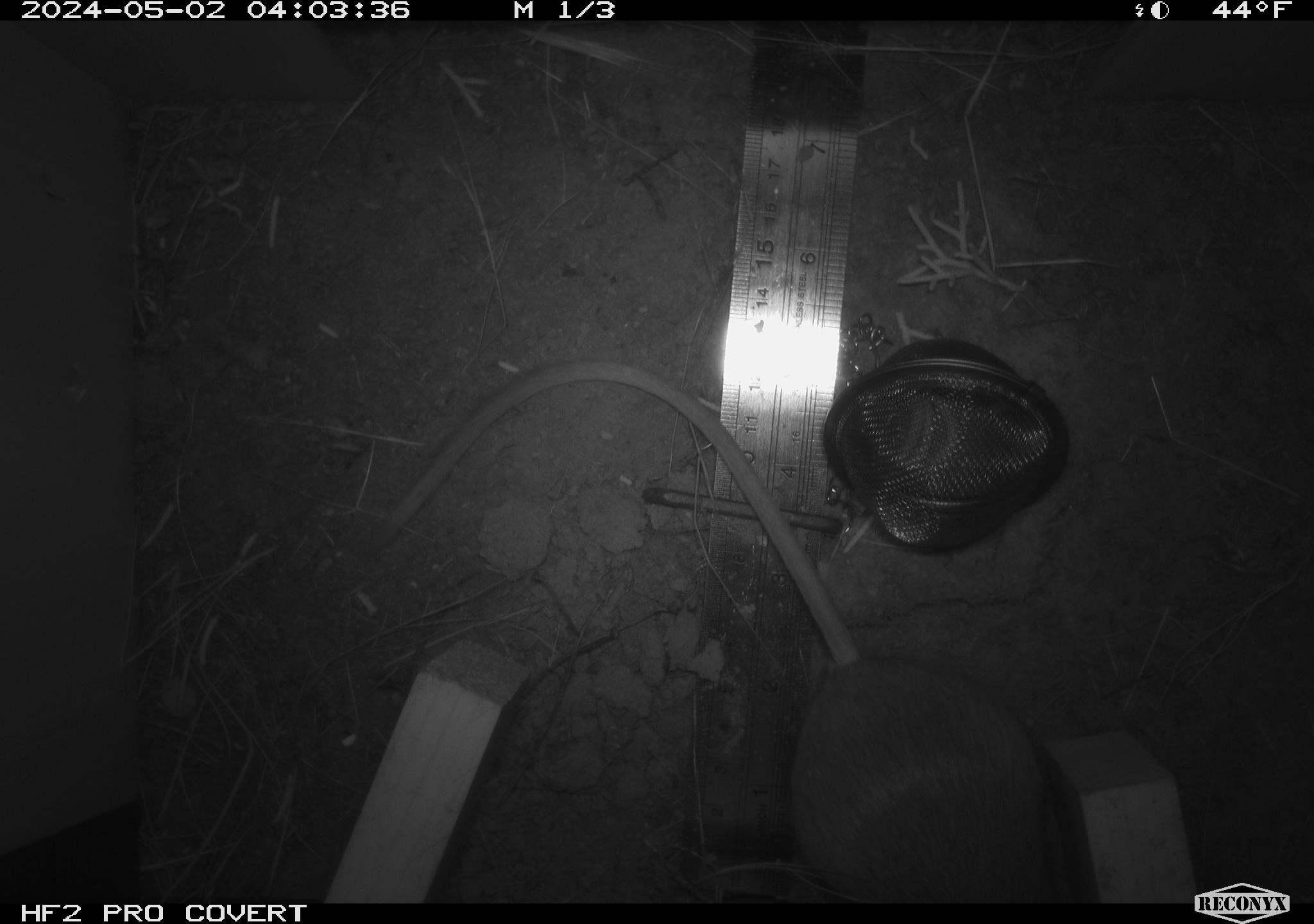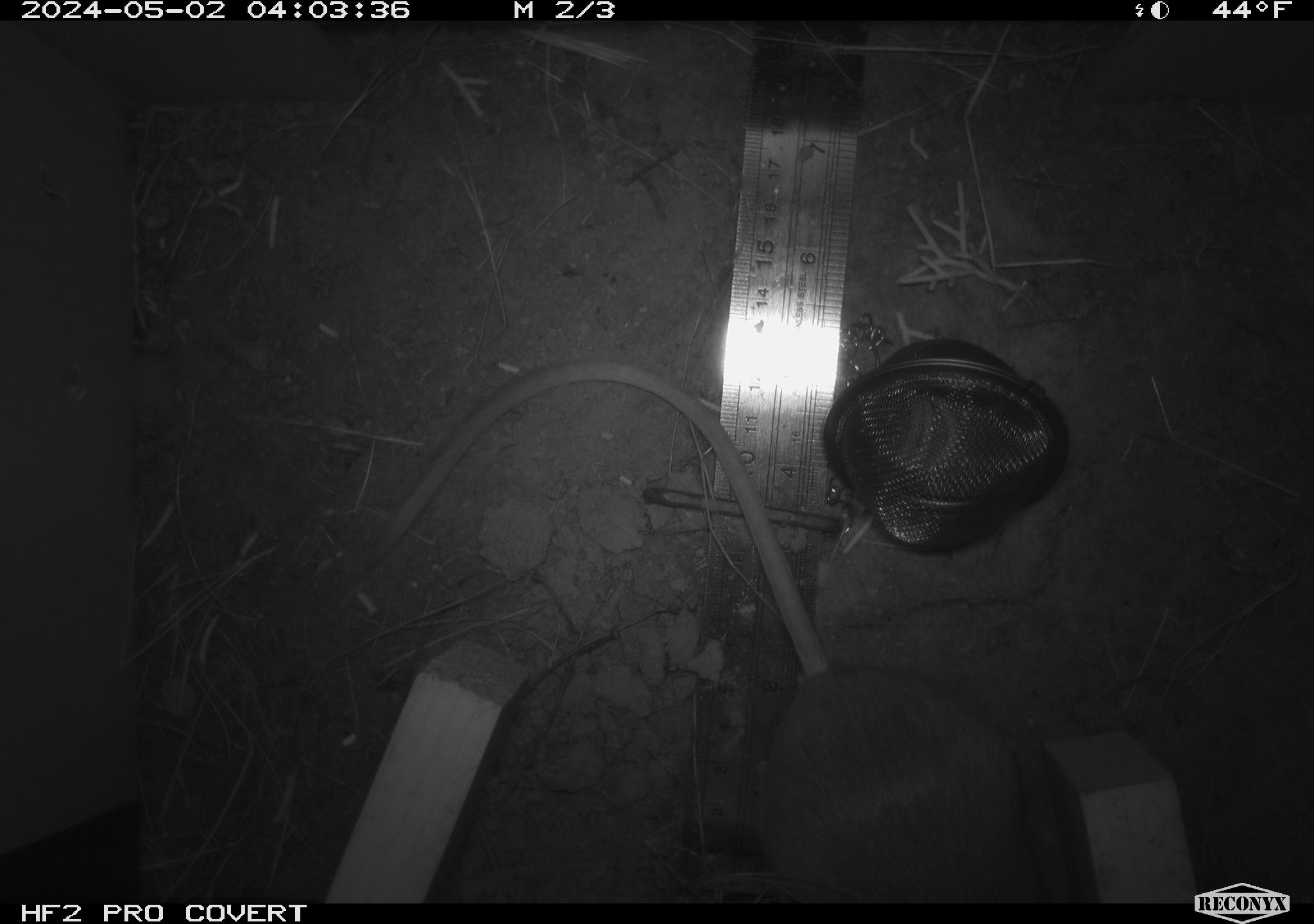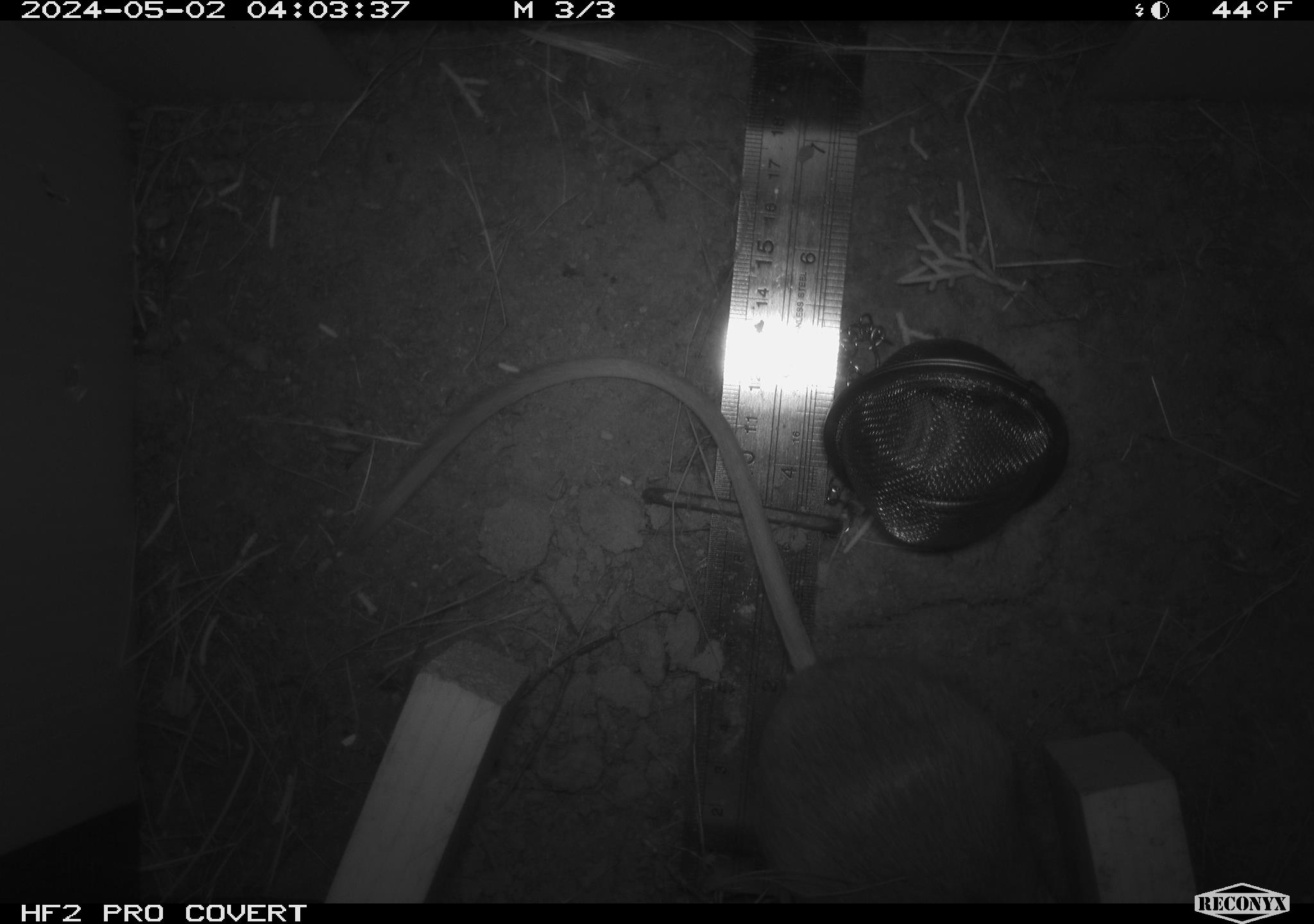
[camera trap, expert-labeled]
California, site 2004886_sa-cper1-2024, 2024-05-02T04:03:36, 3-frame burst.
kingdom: Animalia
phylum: Chordata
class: Mammalia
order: Rodentia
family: Heteromyidae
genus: Dipodomys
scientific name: Dipodomys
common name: kangaroo rats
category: dipodomys species